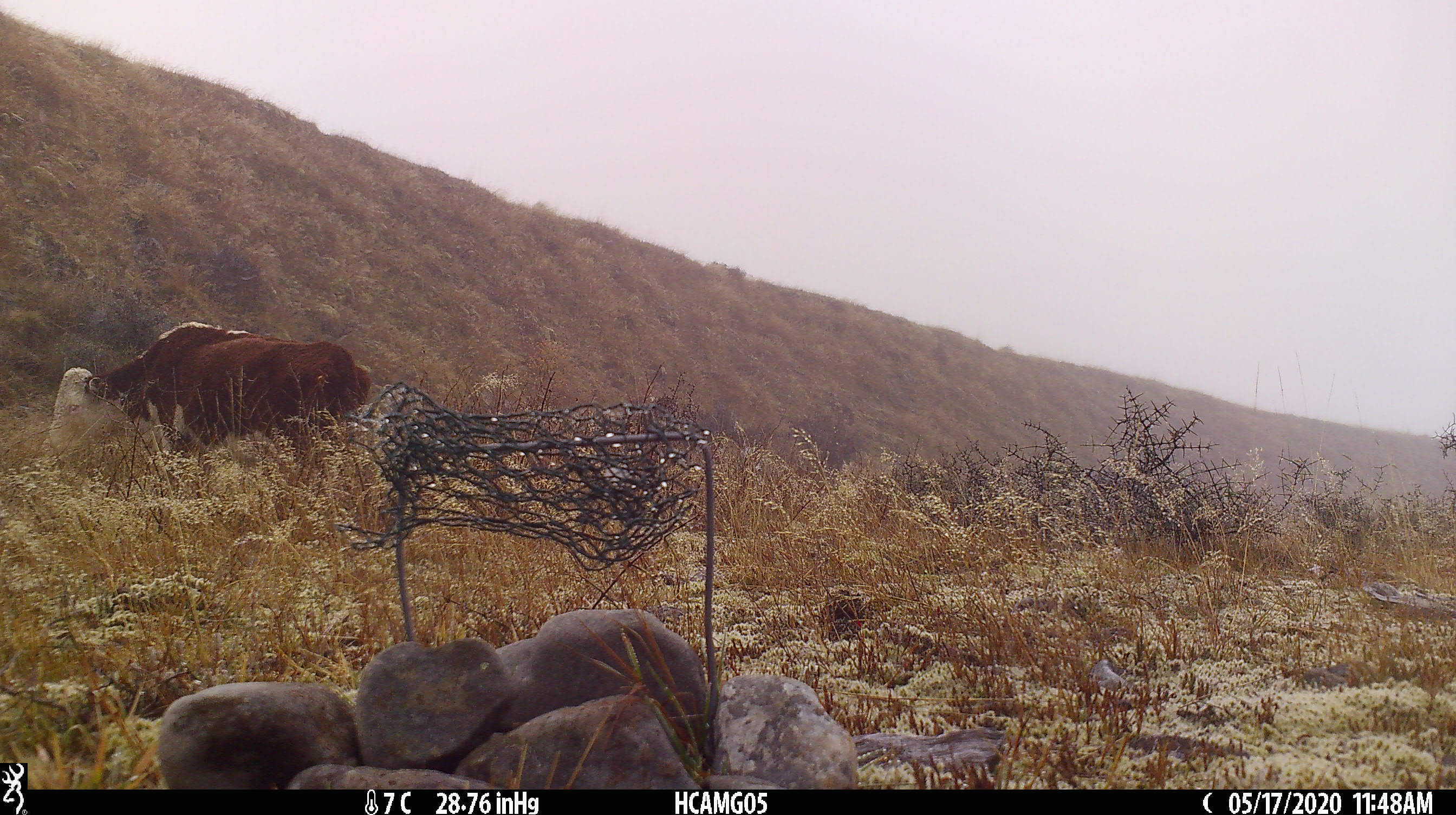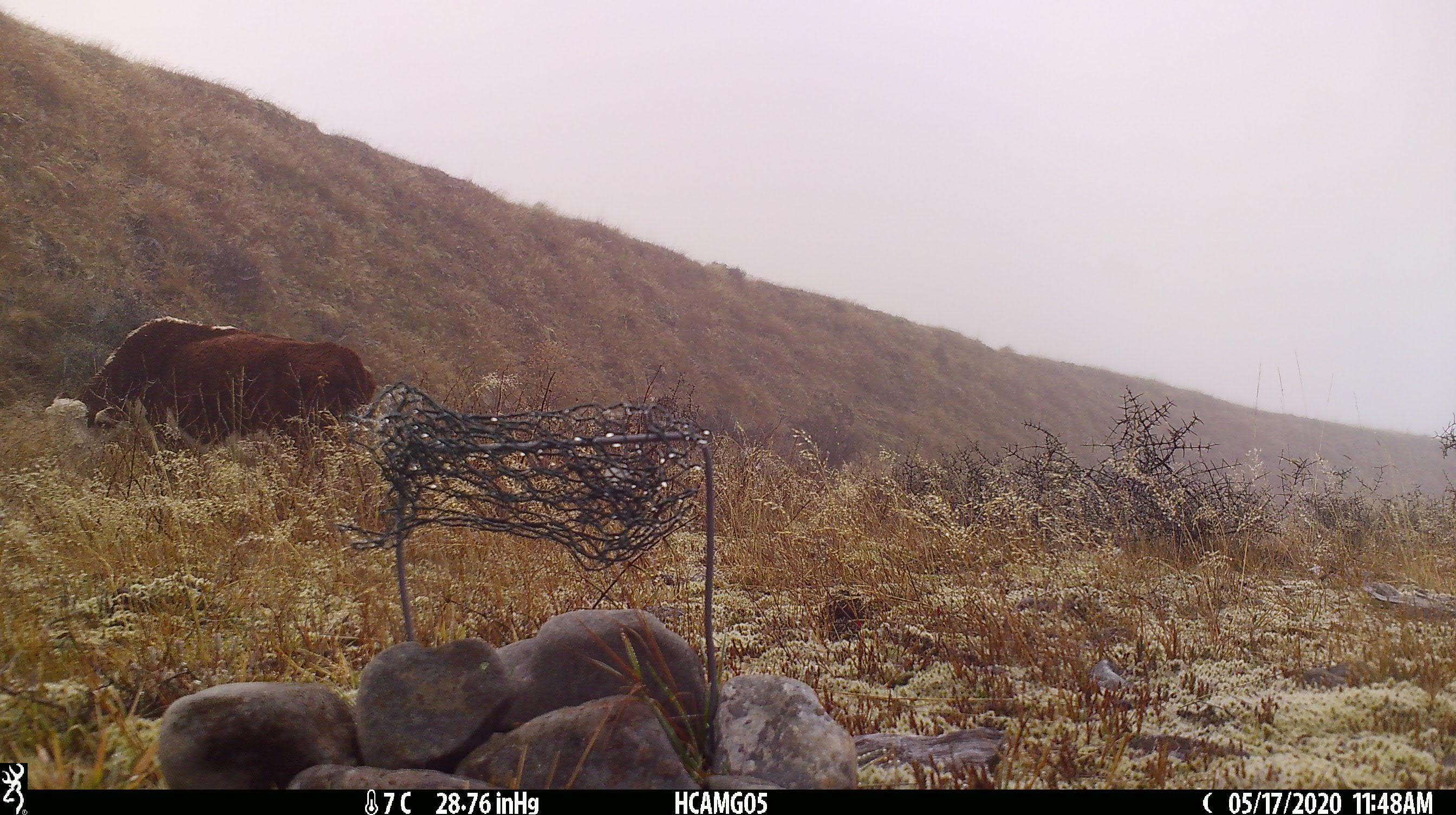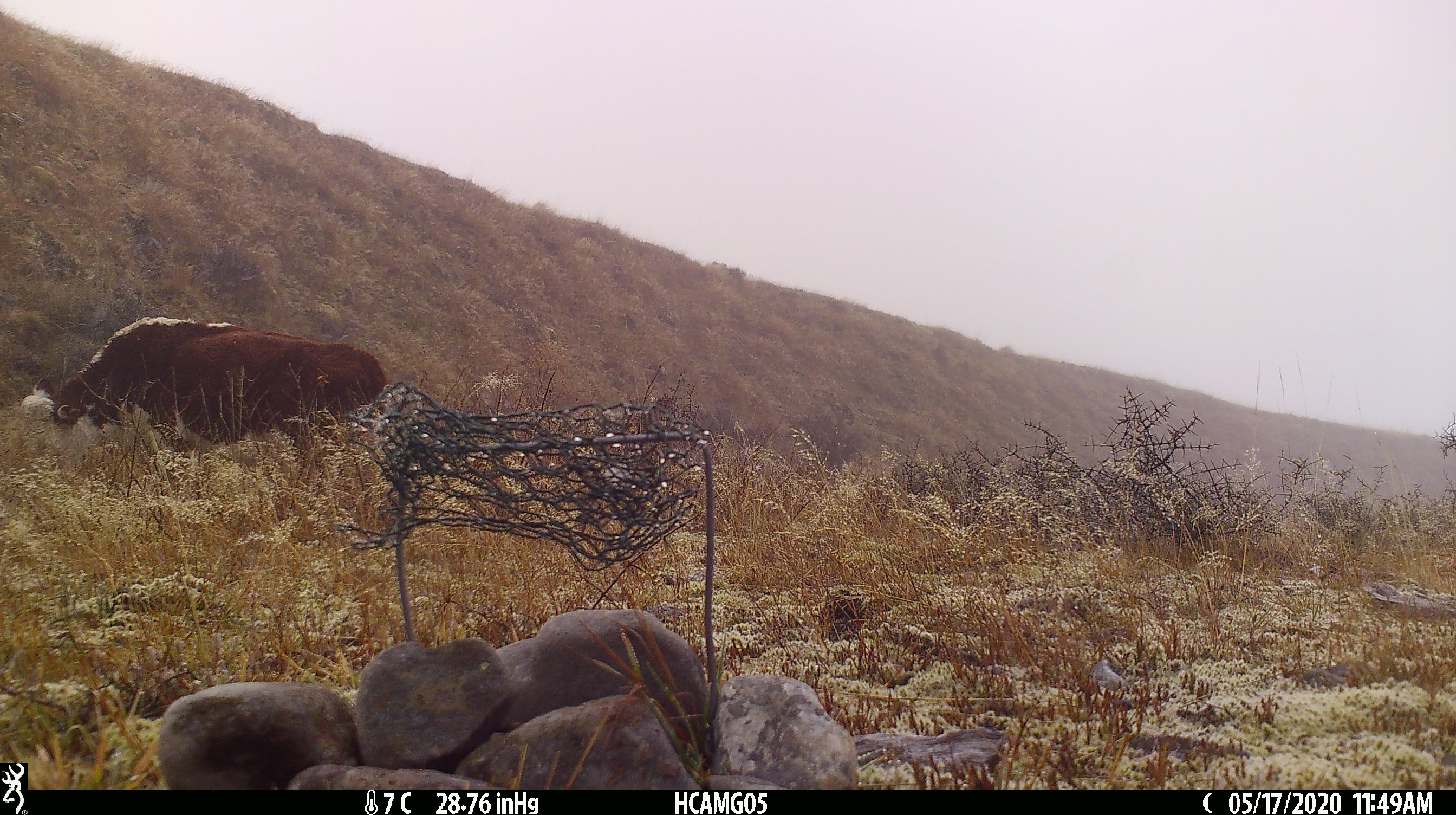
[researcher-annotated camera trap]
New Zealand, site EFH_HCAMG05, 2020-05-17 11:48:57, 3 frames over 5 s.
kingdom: Animalia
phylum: Chordata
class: Mammalia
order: Artiodactyla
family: Bovidae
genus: Bos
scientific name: Bos taurus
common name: domestic cow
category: cow